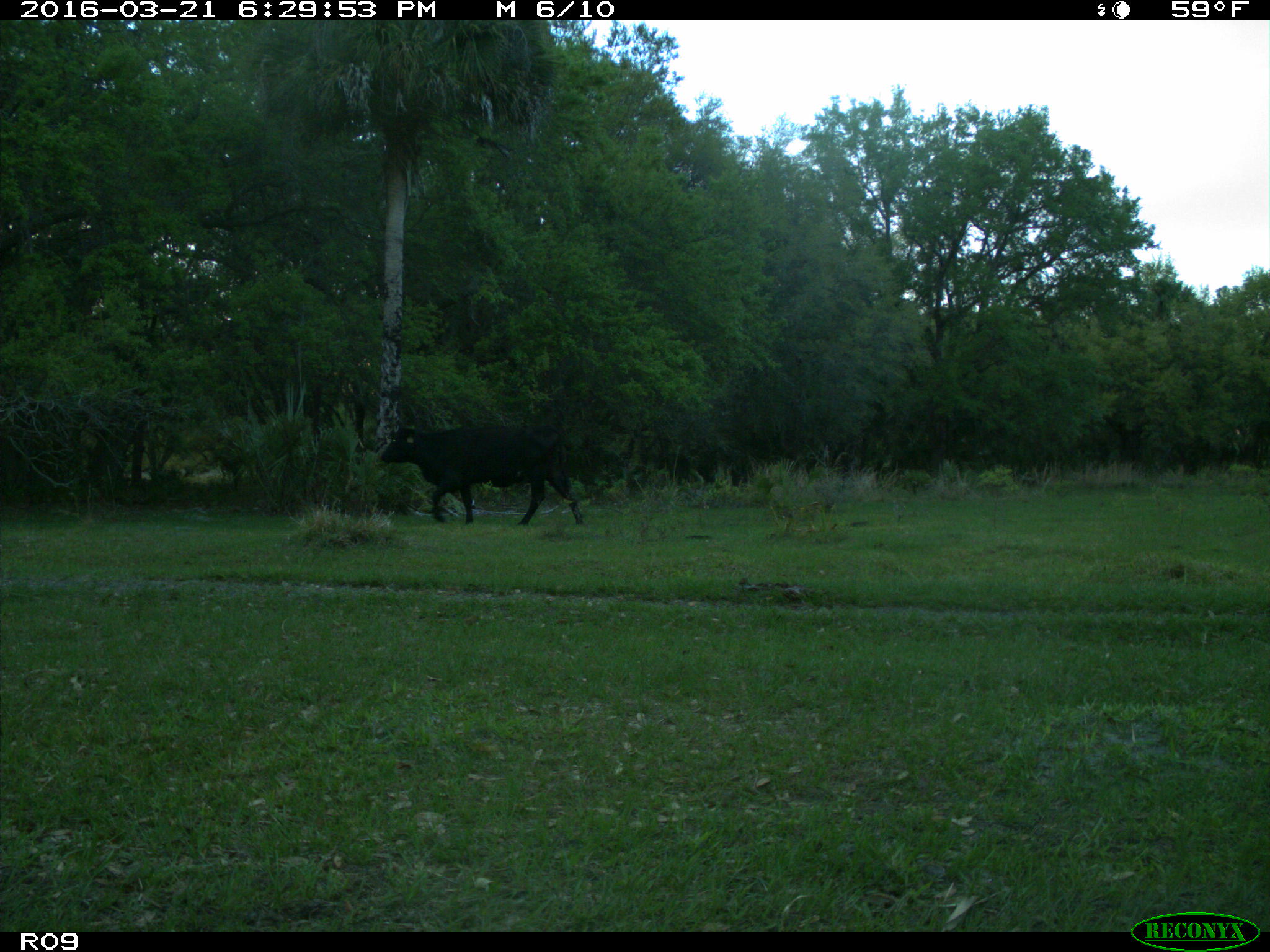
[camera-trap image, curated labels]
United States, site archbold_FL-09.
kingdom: Animalia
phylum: Chordata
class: Mammalia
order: Artiodactyla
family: Bovidae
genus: Bos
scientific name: Bos taurus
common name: domestic cow